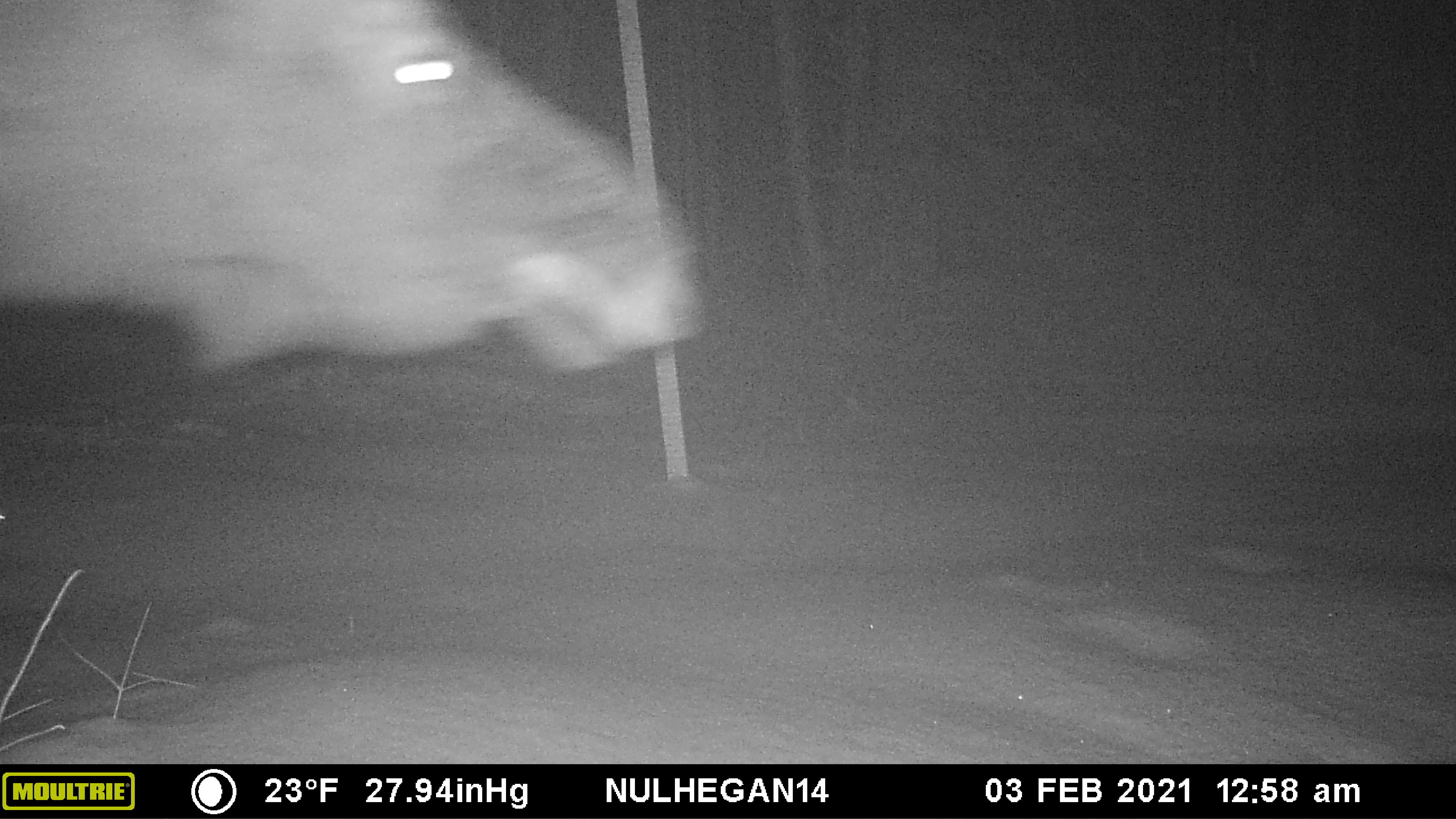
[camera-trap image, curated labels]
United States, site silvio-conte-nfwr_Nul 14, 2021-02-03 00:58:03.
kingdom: Animalia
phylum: Chordata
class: Mammalia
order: Artiodactyla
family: Cervidae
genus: Alces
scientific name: Alces alces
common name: moose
Moose (Alces alces).